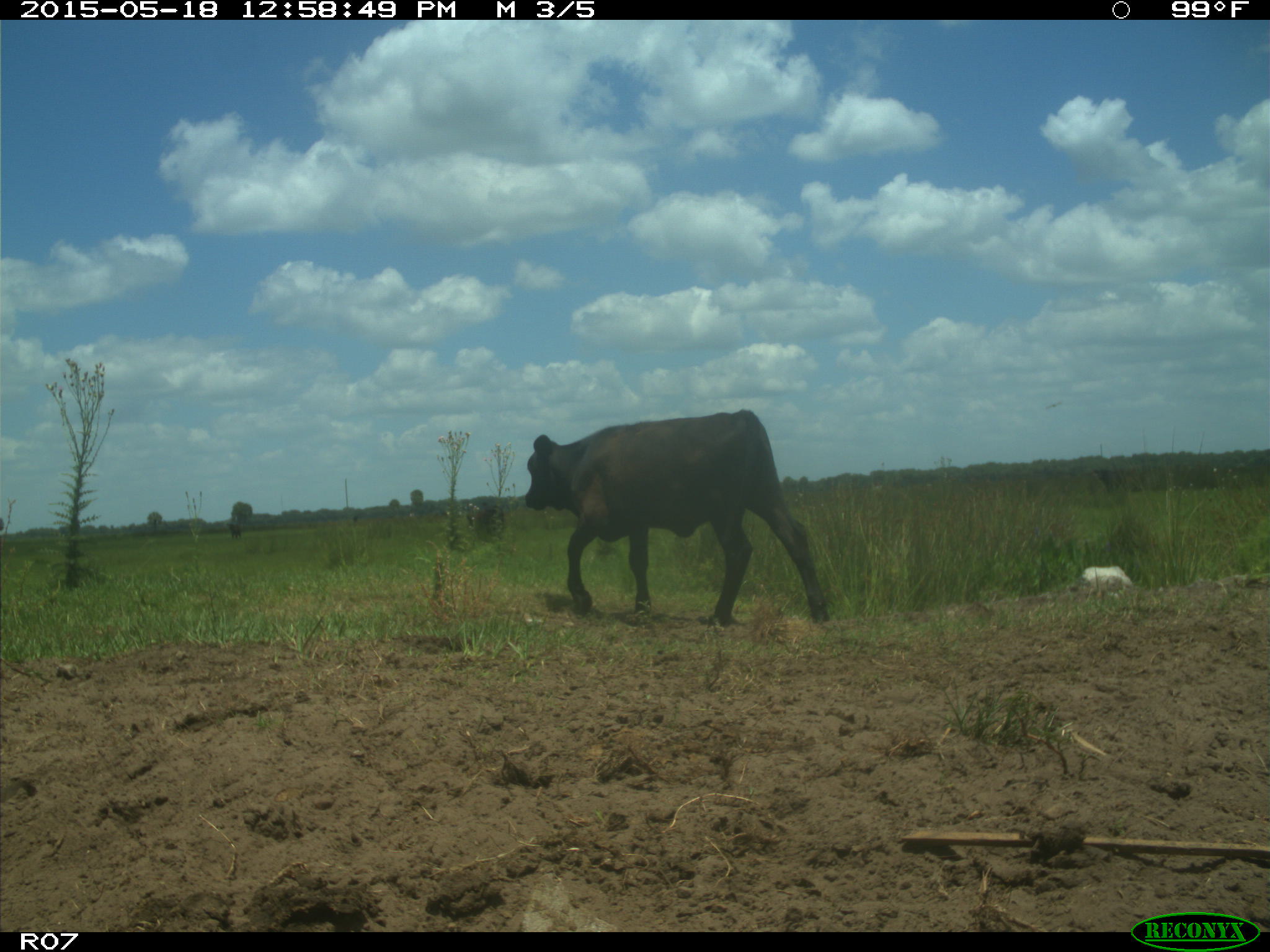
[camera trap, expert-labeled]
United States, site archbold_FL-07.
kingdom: Animalia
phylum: Chordata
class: Mammalia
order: Artiodactyla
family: Bovidae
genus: Bos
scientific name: Bos taurus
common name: domestic cow